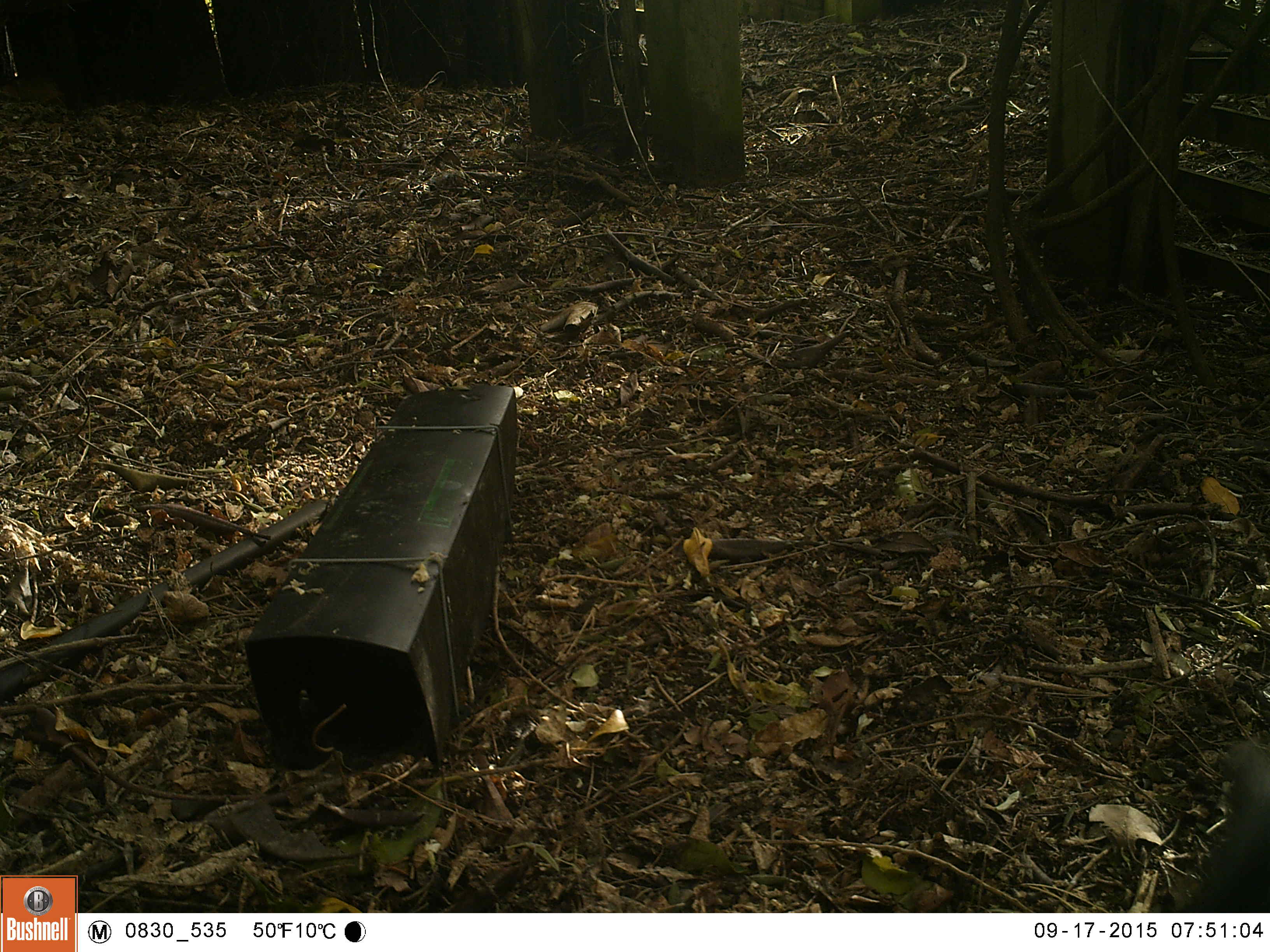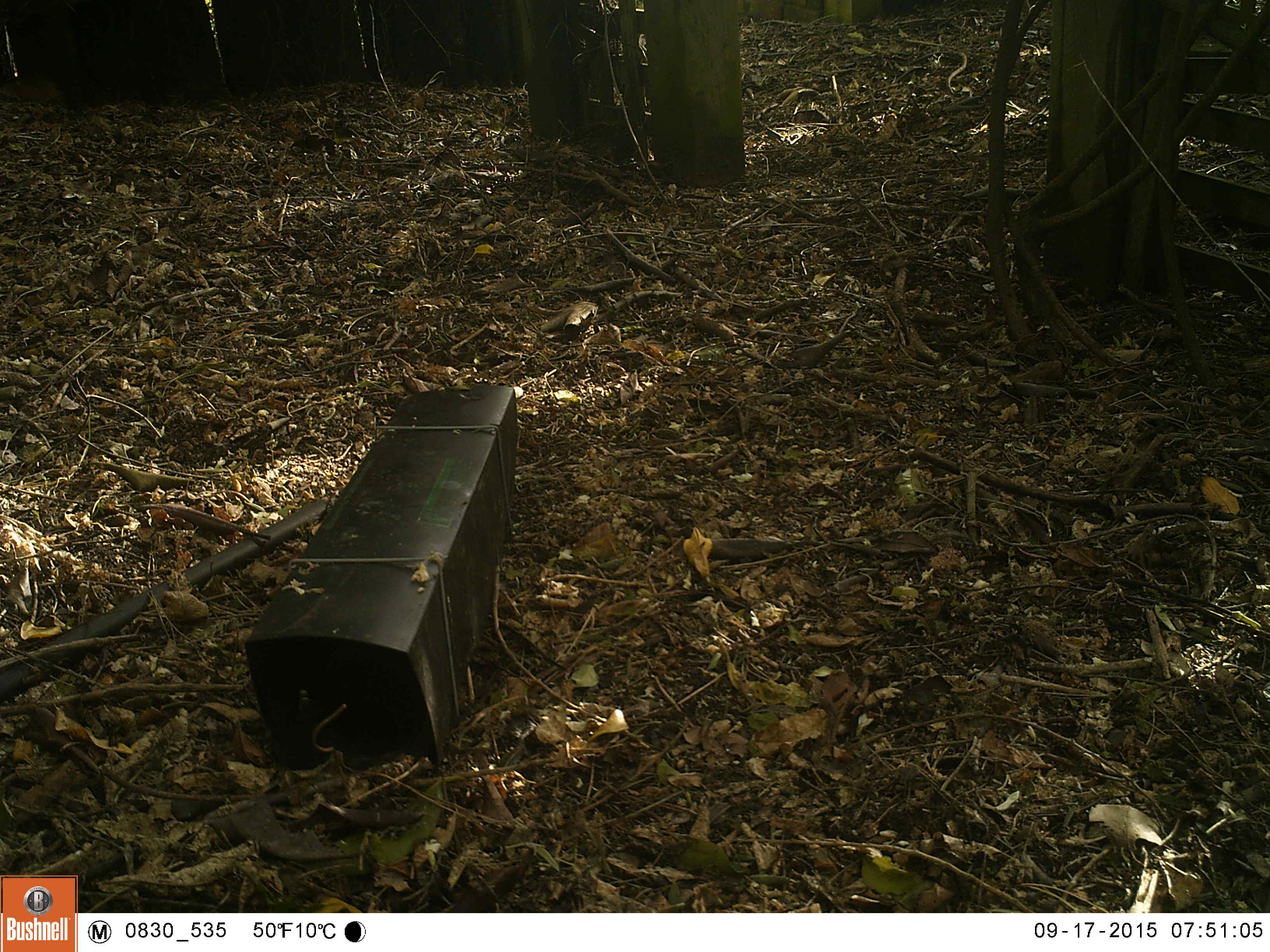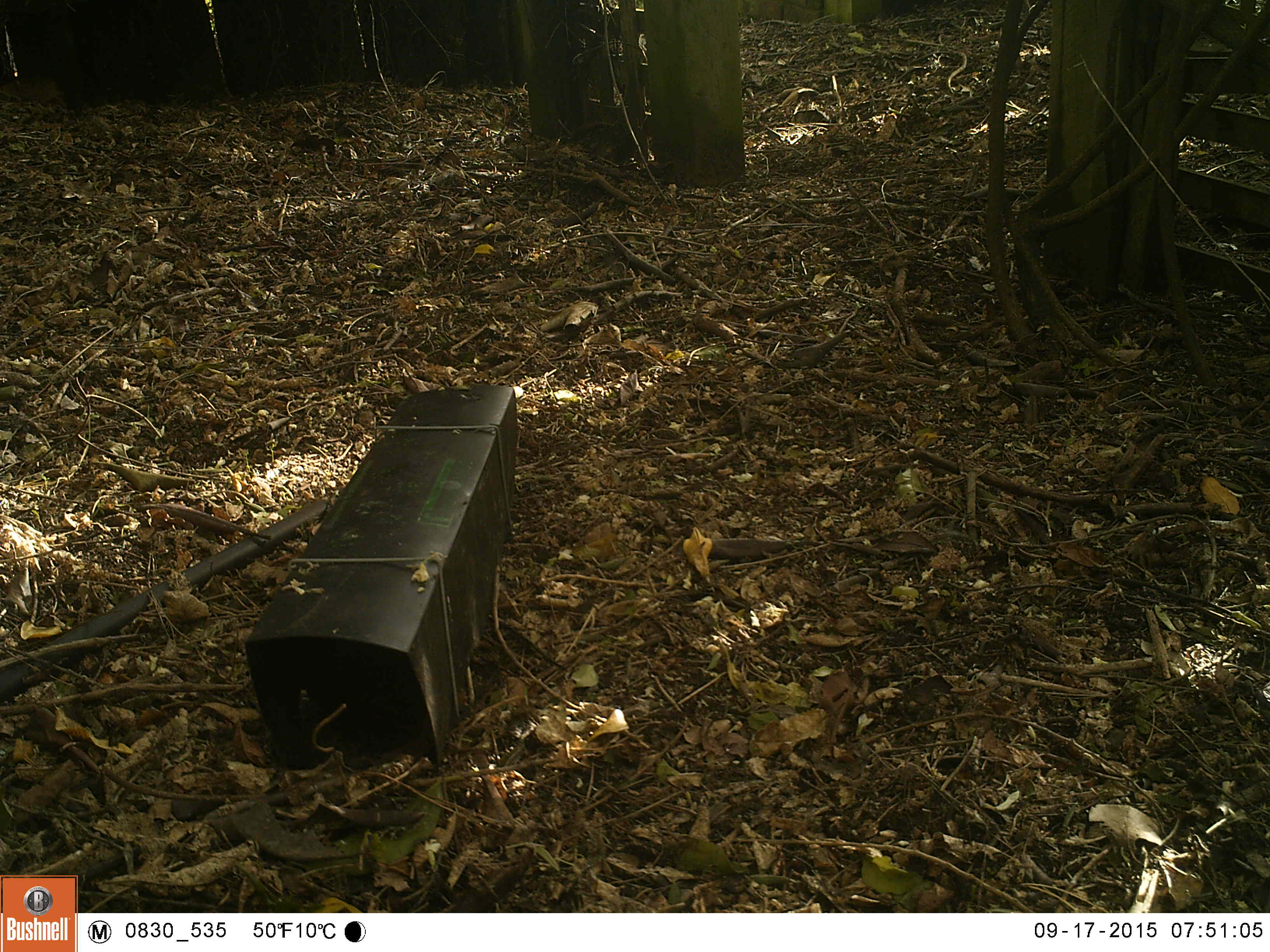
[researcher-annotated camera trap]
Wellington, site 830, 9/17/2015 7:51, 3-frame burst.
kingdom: Animalia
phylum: Chordata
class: Aves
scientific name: Aves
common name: bird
Bird (Aves).